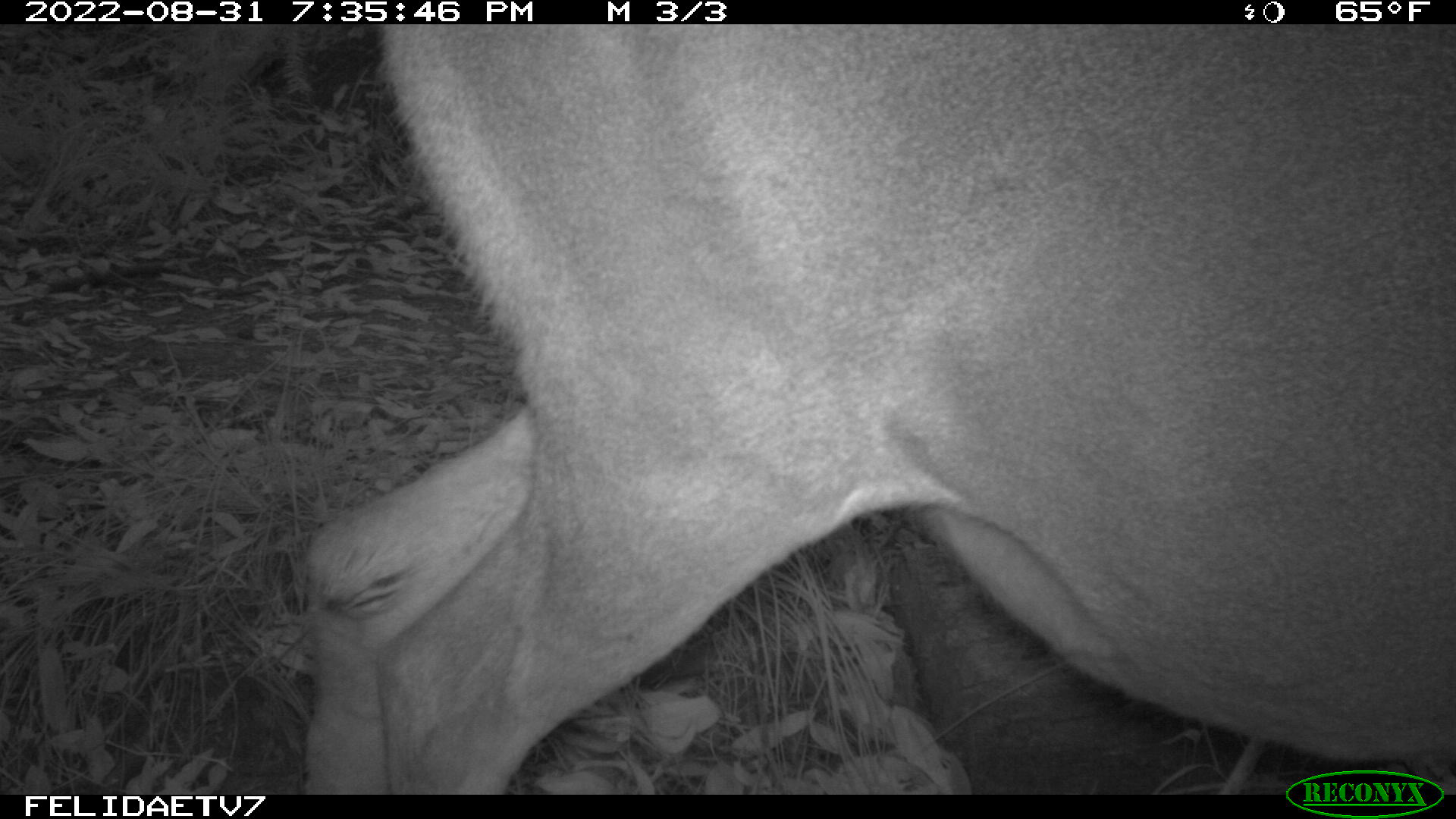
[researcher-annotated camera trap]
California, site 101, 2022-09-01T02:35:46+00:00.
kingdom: Animalia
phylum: Chordata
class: Mammalia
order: Artiodactyla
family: Cervidae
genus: Odocoileus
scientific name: Odocoileus hemionus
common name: mule deer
Mule deer (Odocoileus hemionus).